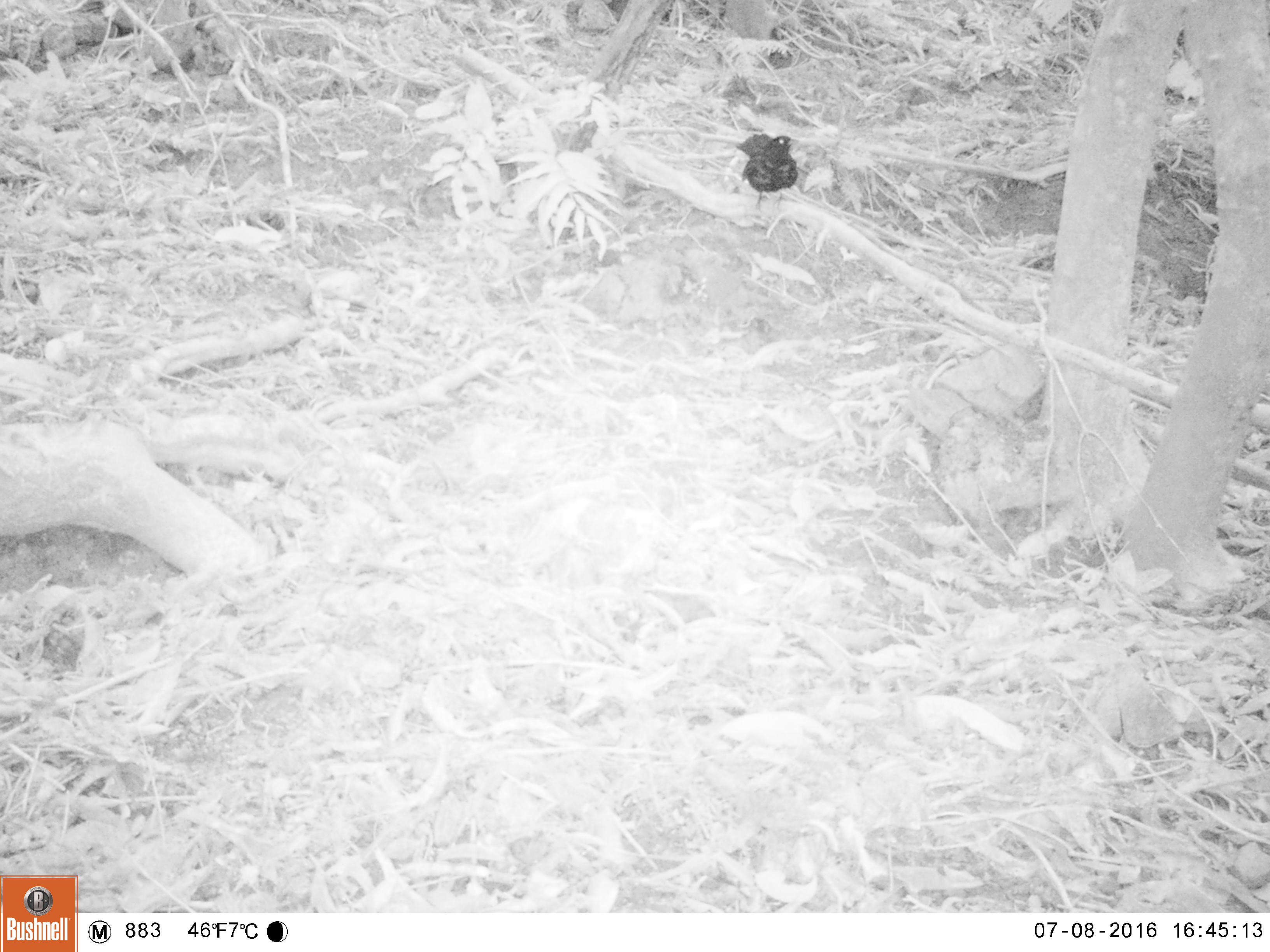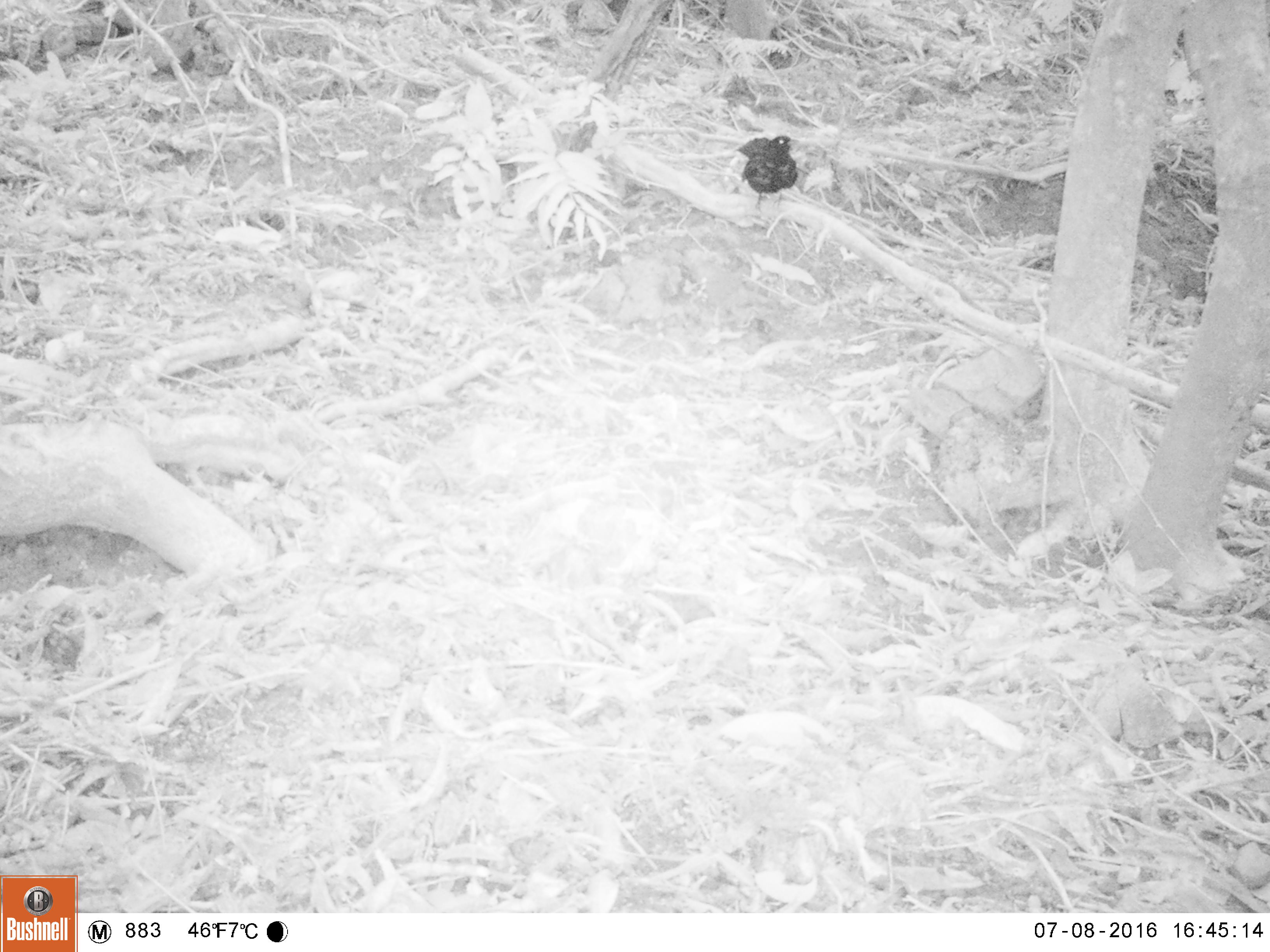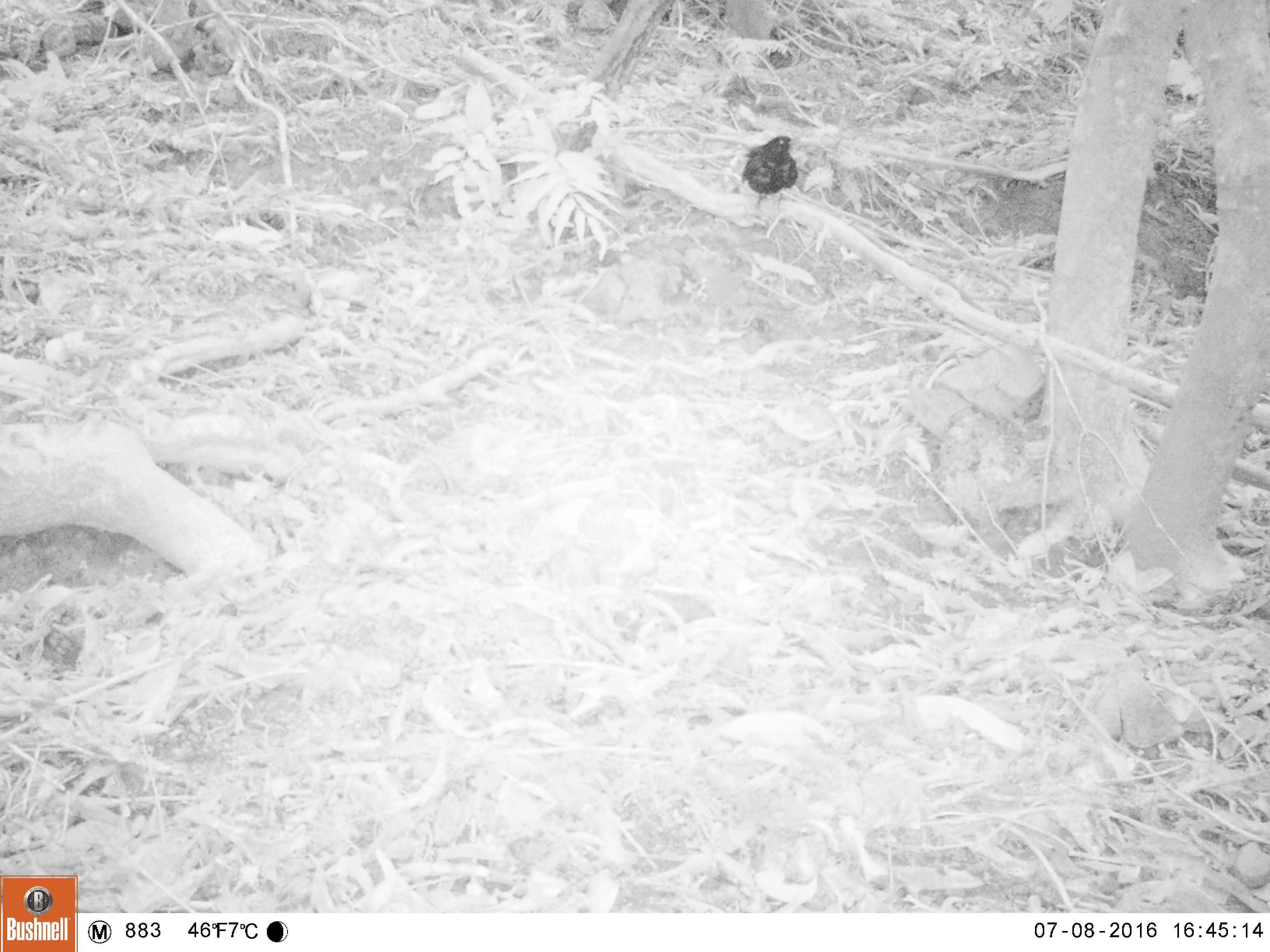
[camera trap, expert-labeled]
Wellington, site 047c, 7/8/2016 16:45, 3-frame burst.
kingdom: Animalia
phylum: Chordata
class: Aves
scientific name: Aves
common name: bird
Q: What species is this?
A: Bird (Aves).